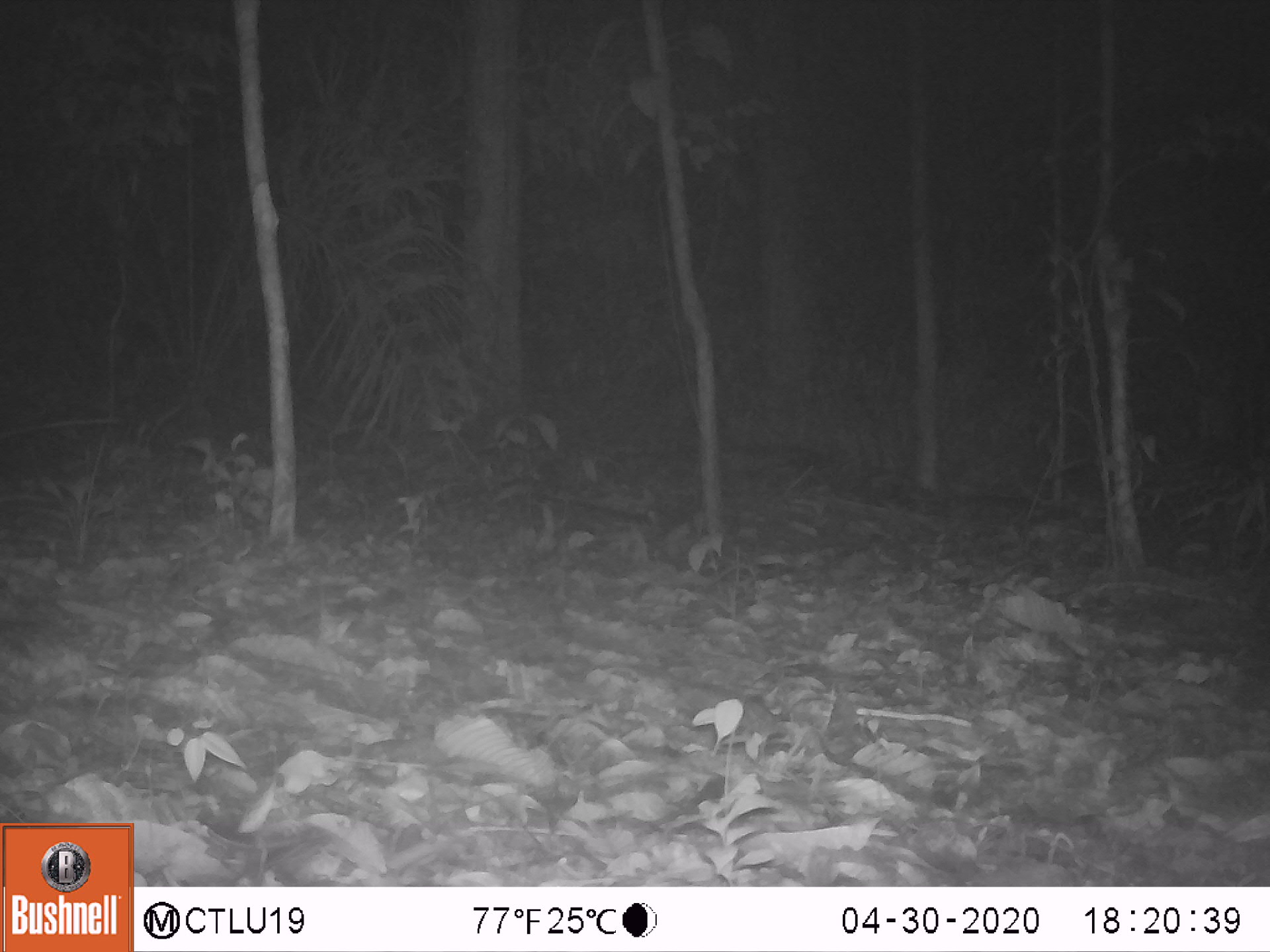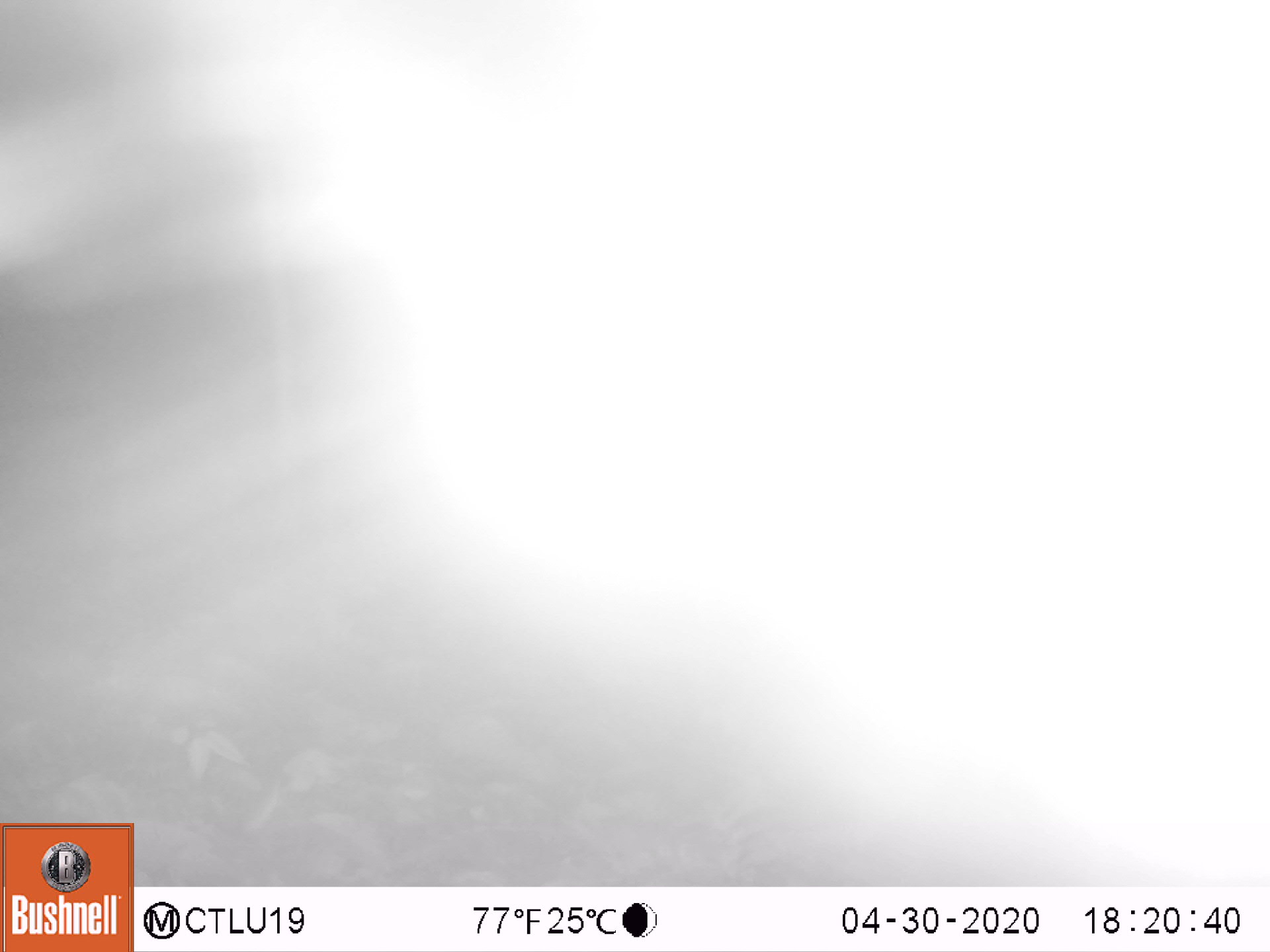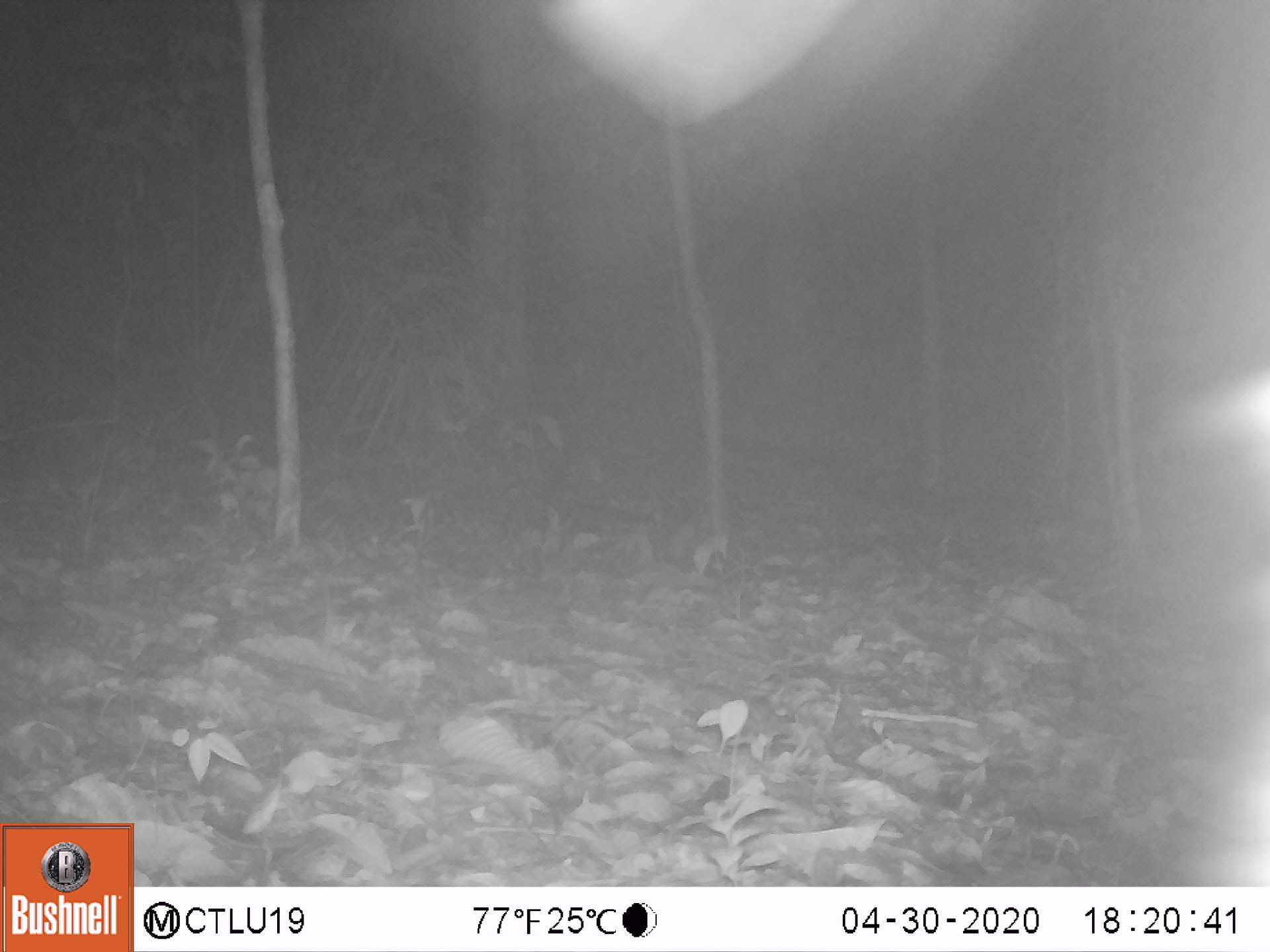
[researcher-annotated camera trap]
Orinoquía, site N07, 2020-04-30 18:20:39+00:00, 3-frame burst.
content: unidentified animal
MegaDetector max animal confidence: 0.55